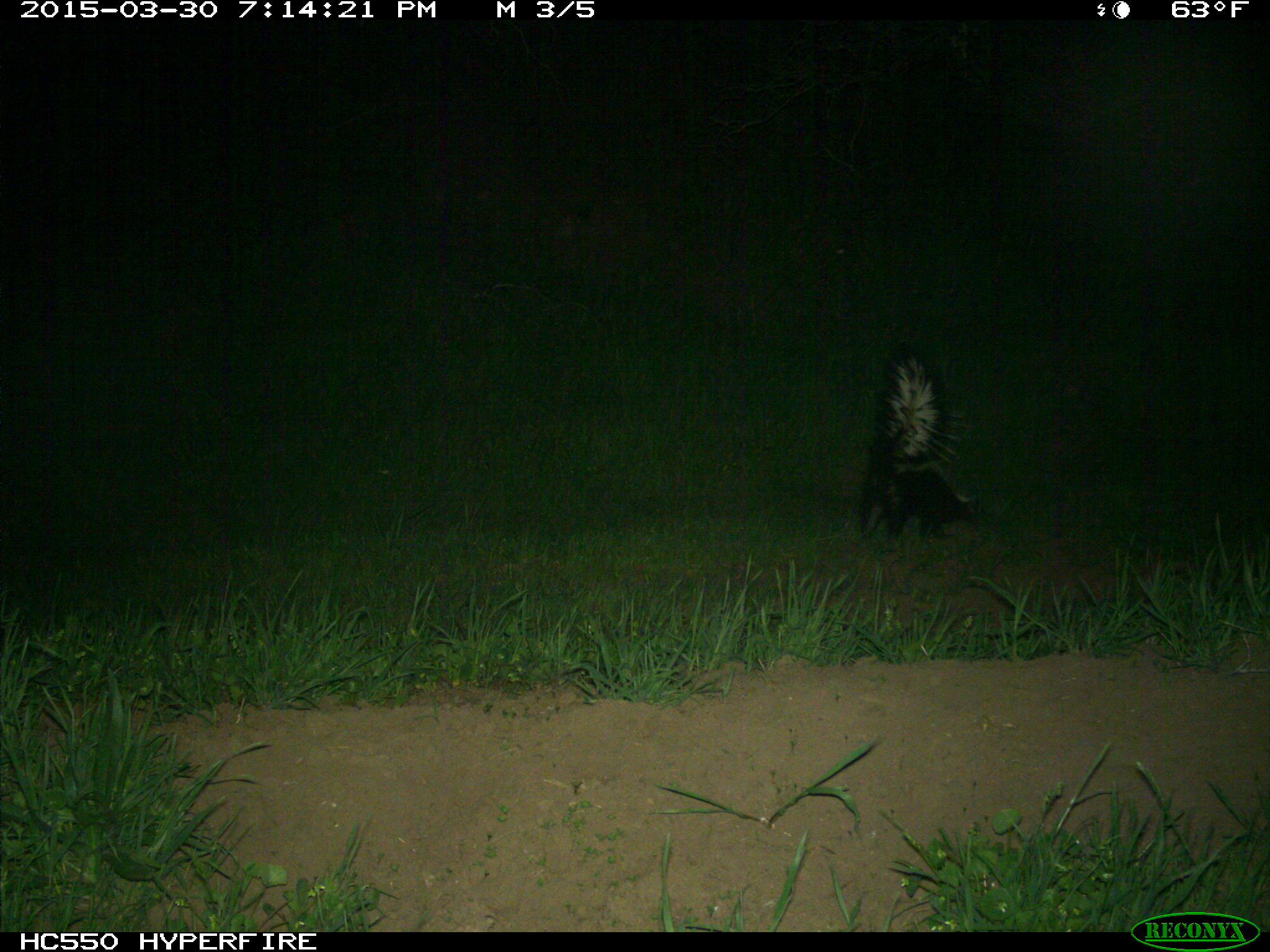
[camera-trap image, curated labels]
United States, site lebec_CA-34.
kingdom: Animalia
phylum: Chordata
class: Mammalia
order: Carnivora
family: Mephitidae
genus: Mephitis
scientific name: Mephitis mephitis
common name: striped skunk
Mephitis mephitis (striped skunk).